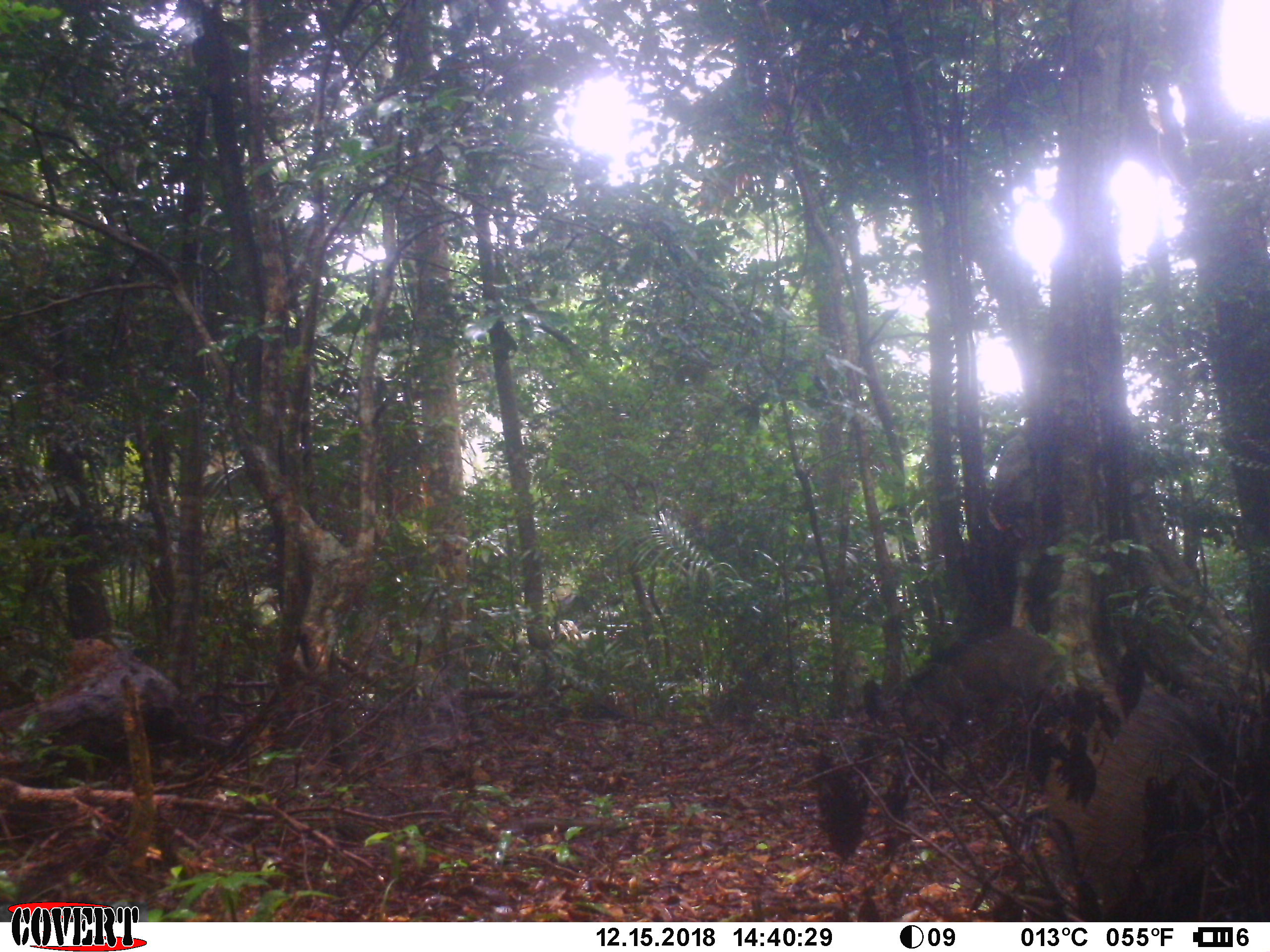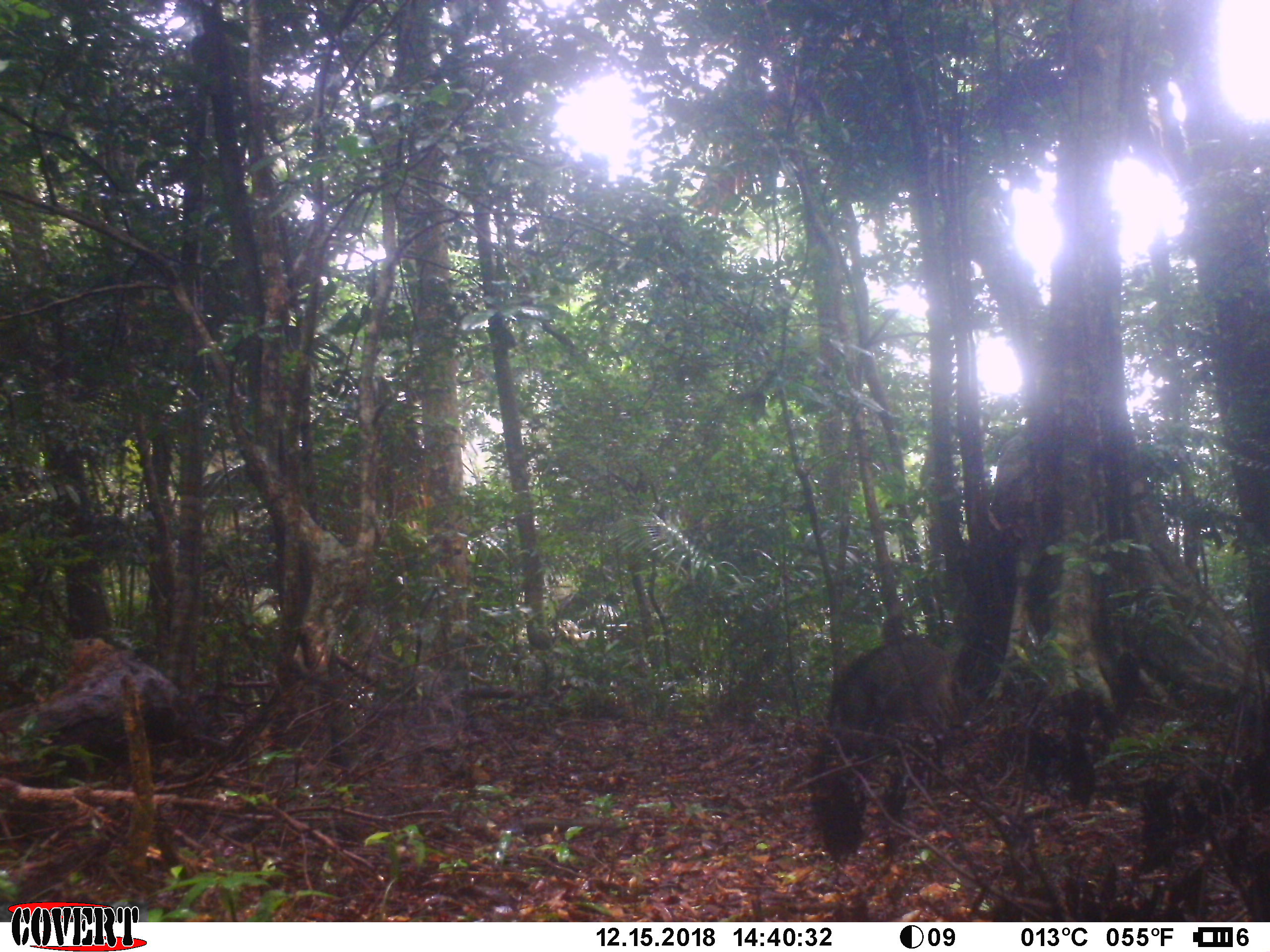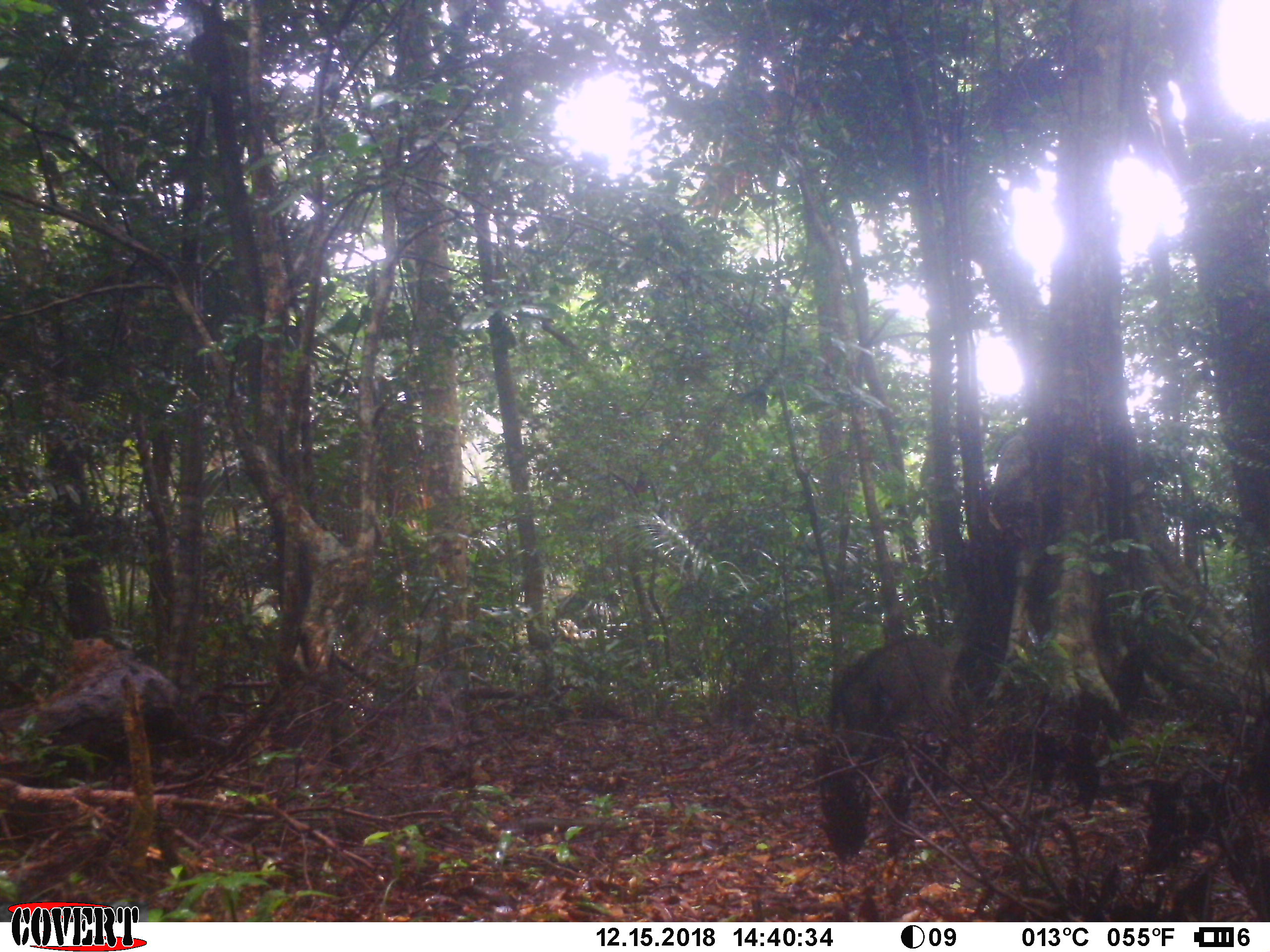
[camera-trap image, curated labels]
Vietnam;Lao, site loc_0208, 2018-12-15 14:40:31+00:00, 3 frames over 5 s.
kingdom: Animalia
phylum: Chordata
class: Mammalia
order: Artiodactyla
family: Suidae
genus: Sus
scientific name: Sus scrofa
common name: eurasian wild pig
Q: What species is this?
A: Eurasian wild pig (Sus scrofa).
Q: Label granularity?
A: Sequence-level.